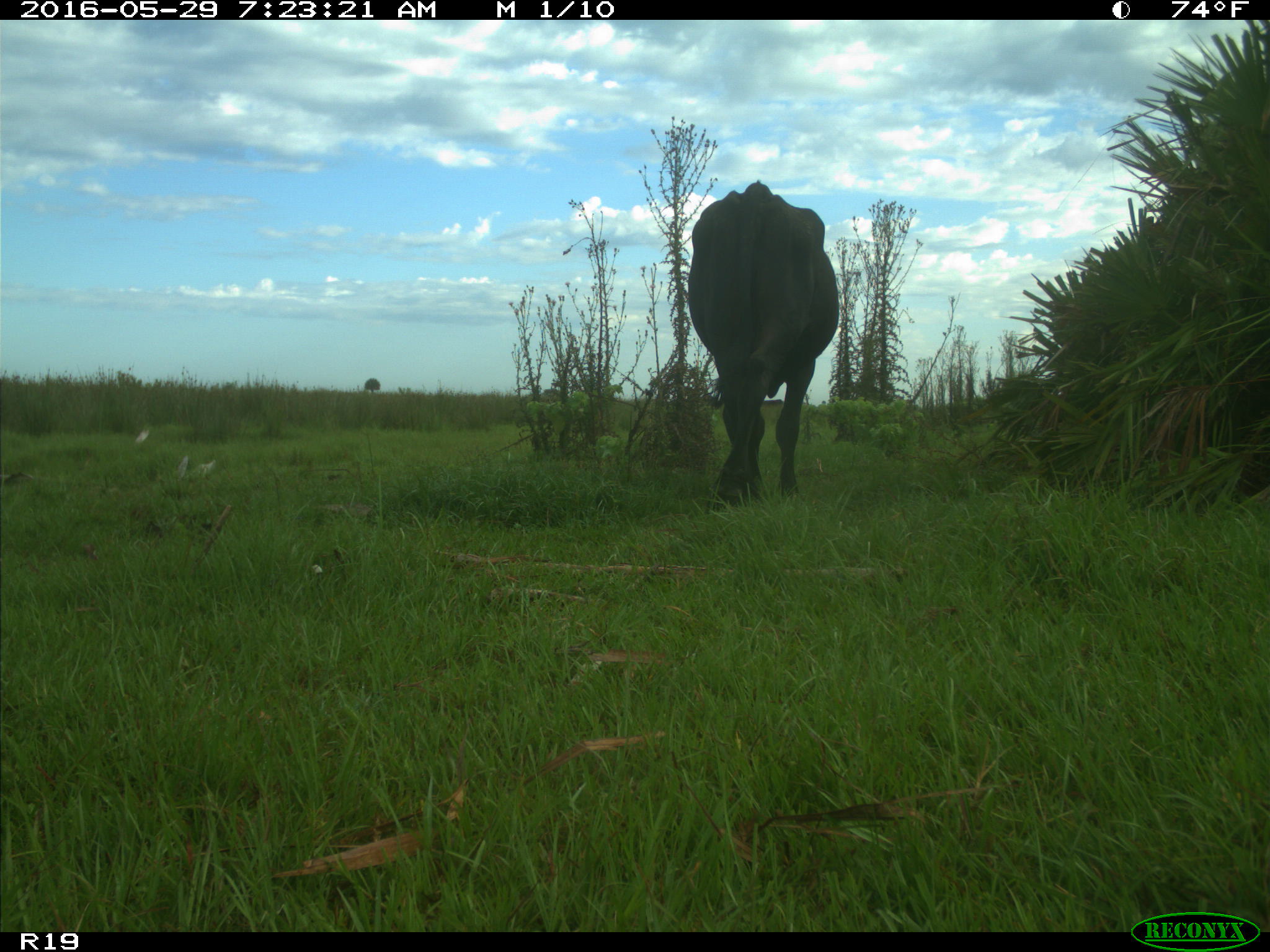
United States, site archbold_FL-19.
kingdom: Animalia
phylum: Chordata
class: Mammalia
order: Artiodactyla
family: Bovidae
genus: Bos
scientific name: Bos taurus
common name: domestic cow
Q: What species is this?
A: Bos taurus (domestic cow).